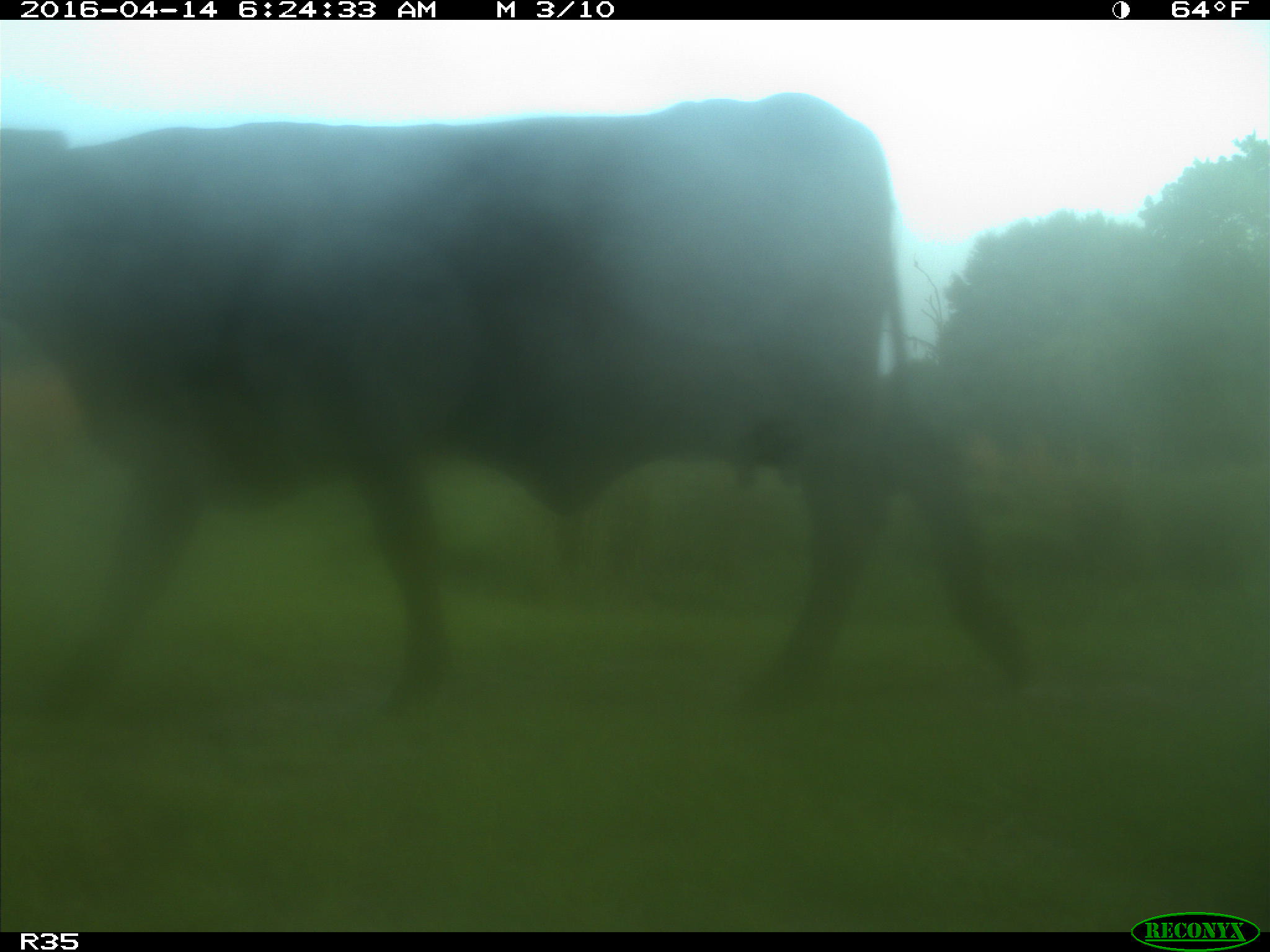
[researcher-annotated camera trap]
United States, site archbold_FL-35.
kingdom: Animalia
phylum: Chordata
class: Mammalia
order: Artiodactyla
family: Bovidae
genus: Bos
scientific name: Bos taurus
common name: domestic cow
Bos taurus (domestic cow).